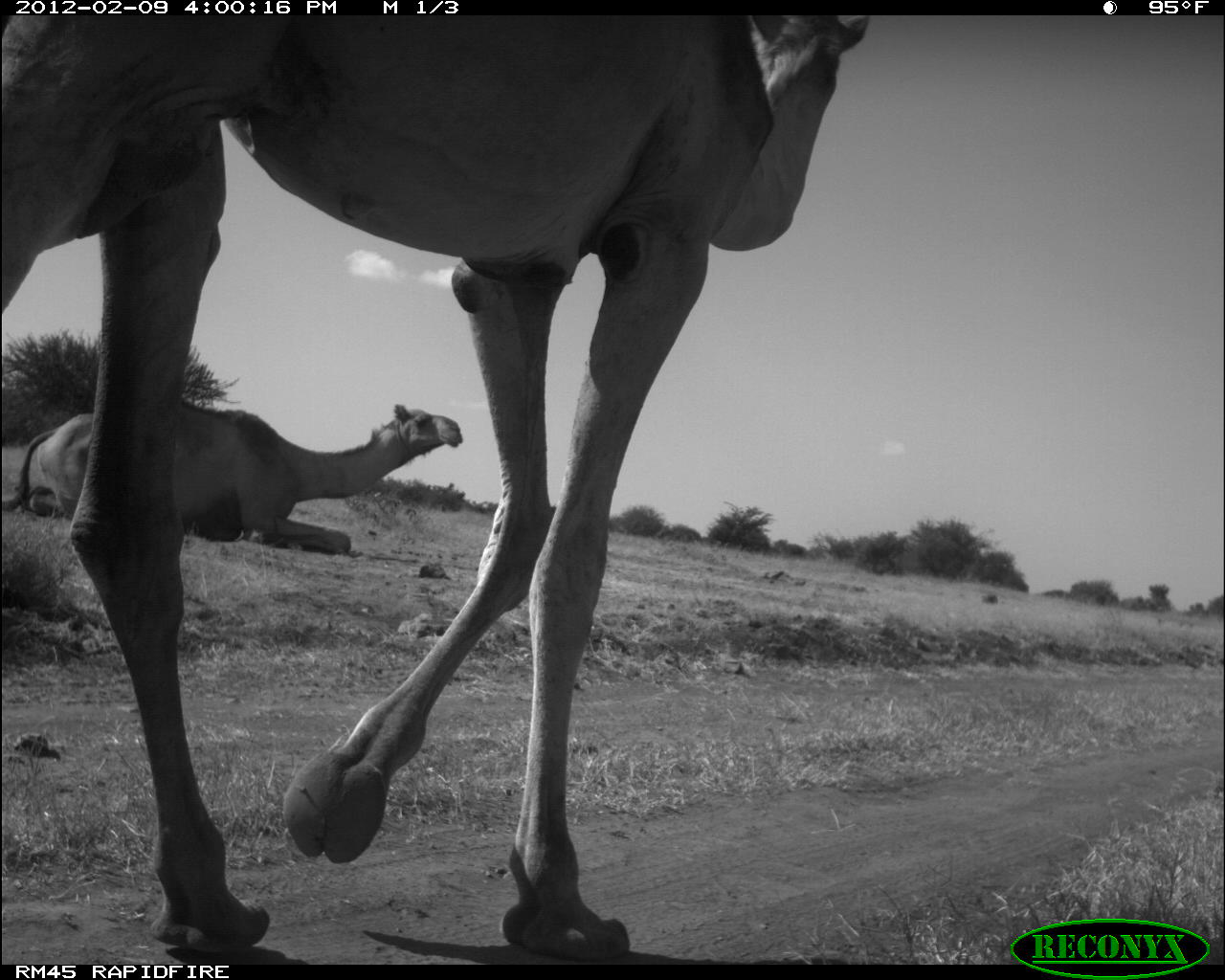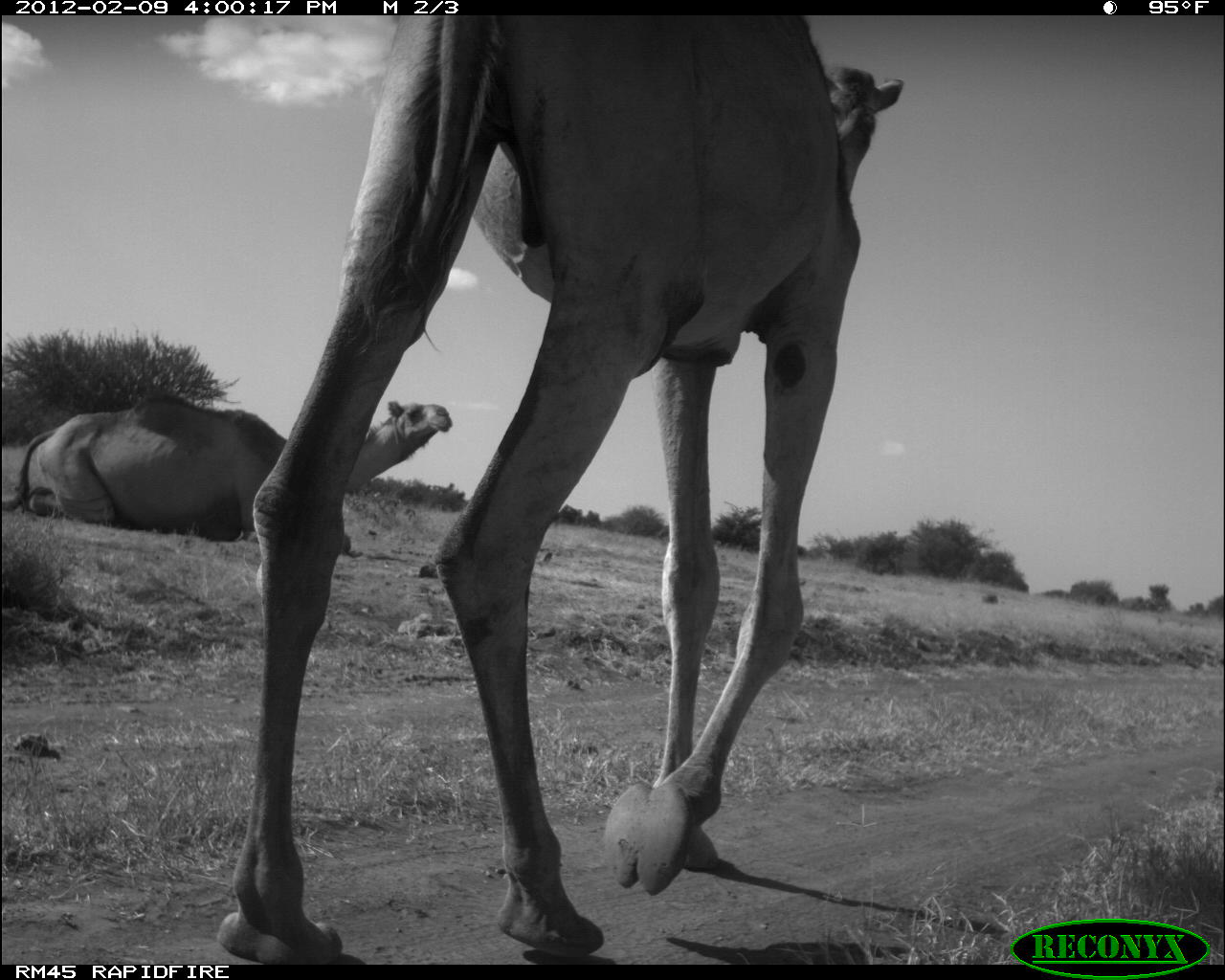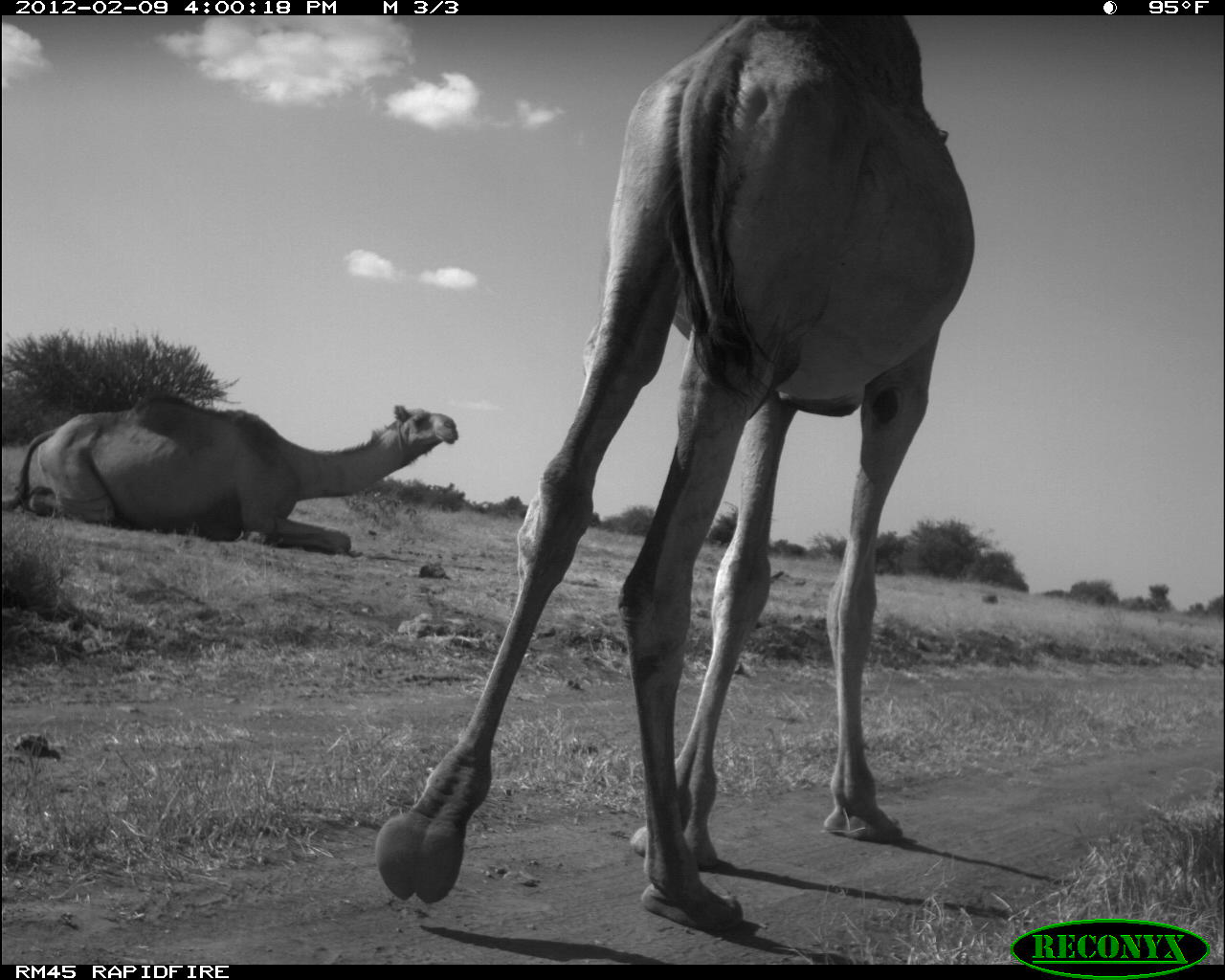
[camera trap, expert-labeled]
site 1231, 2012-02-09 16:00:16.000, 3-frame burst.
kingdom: Animalia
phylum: Chordata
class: Mammalia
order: Artiodactyla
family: Camelidae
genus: Camelus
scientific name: Camelus dromedarius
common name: dromedary camel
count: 2